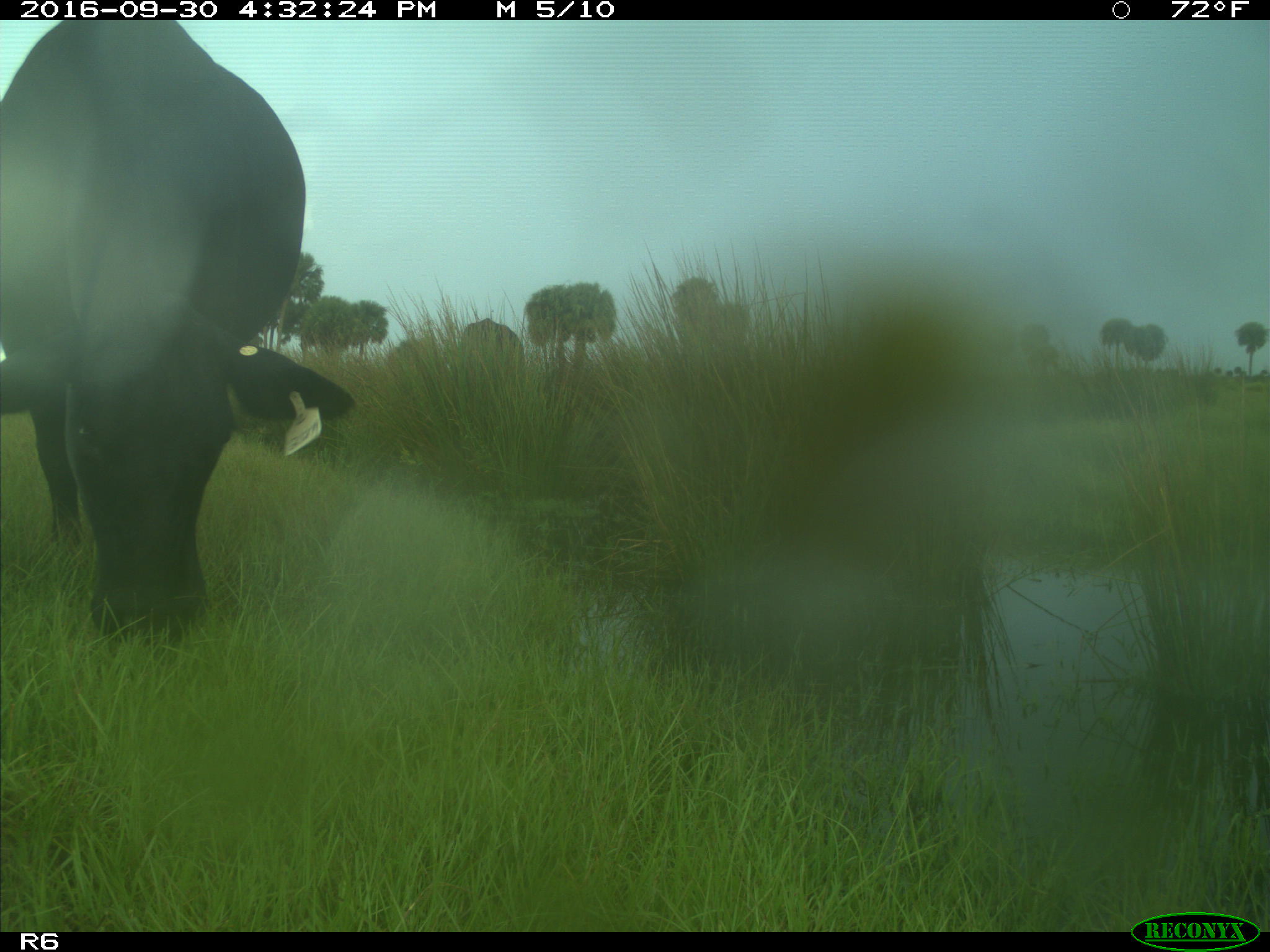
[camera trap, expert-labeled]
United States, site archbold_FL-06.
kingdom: Animalia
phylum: Chordata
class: Mammalia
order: Artiodactyla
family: Bovidae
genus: Bos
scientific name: Bos taurus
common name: domestic cow